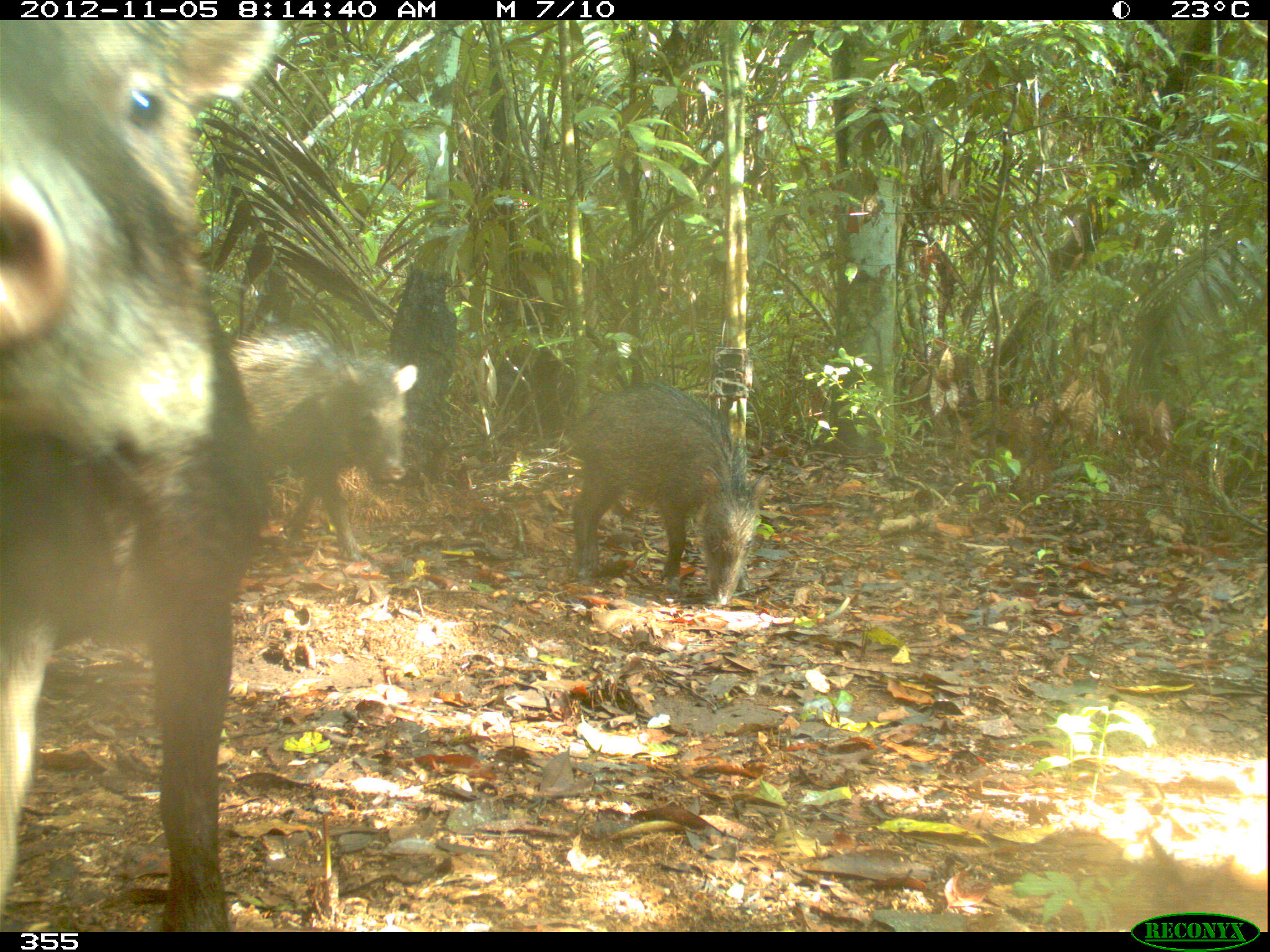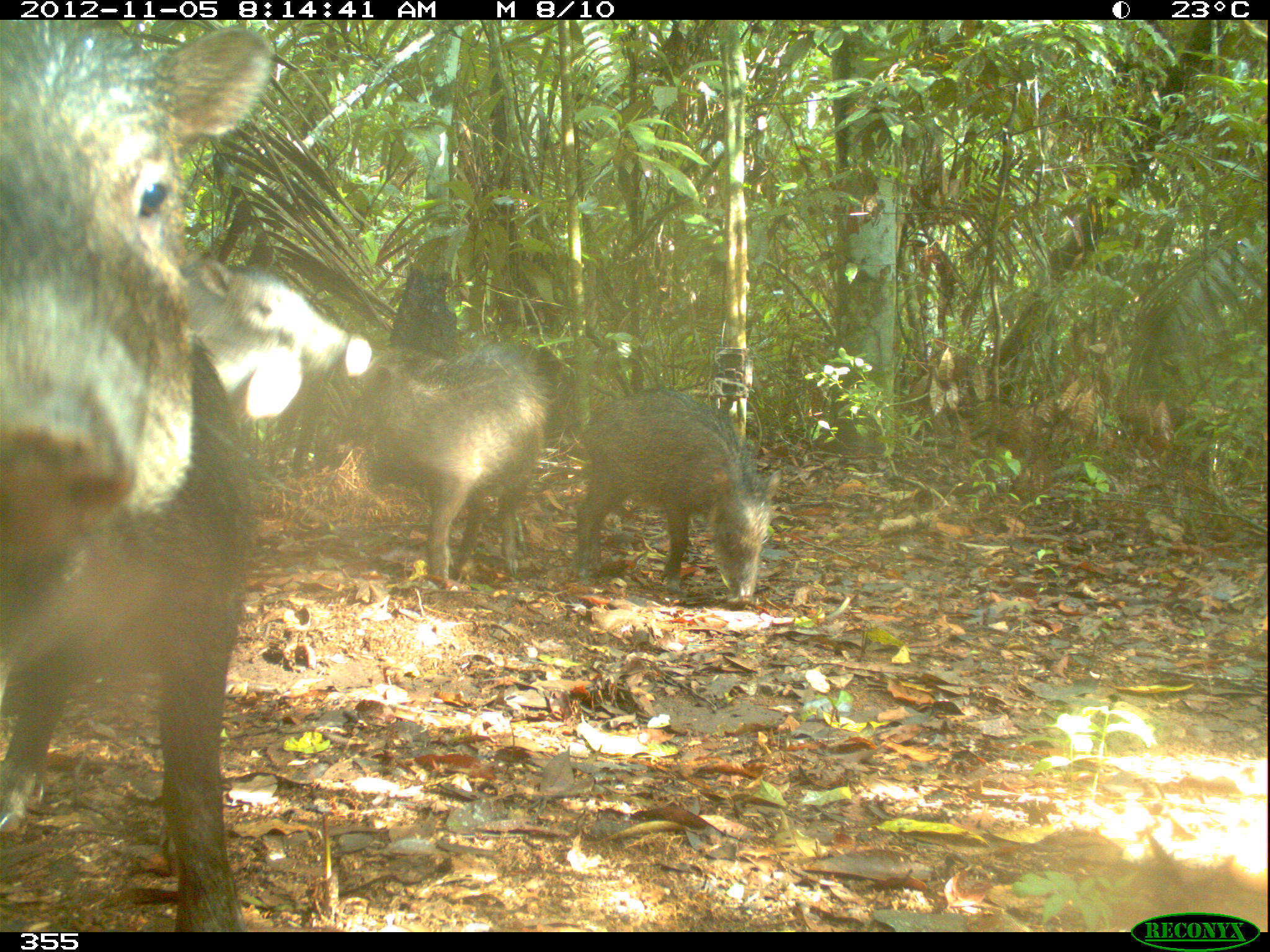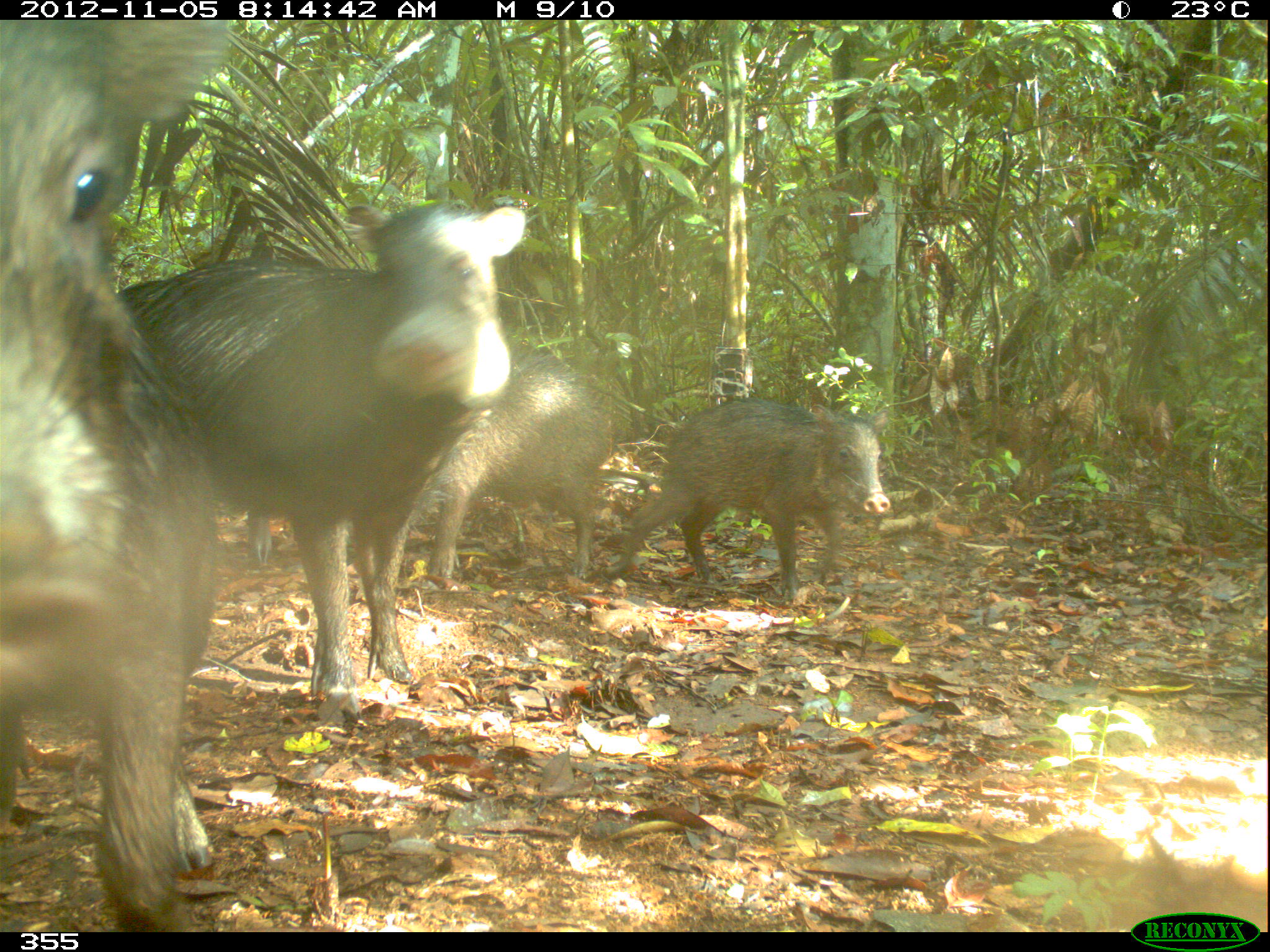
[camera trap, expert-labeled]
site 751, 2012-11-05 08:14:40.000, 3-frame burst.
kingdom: Animalia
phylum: Chordata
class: Mammalia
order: Artiodactyla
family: Tayassuidae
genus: Tayassu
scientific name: Tayassu pecari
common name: white-lipped peccary